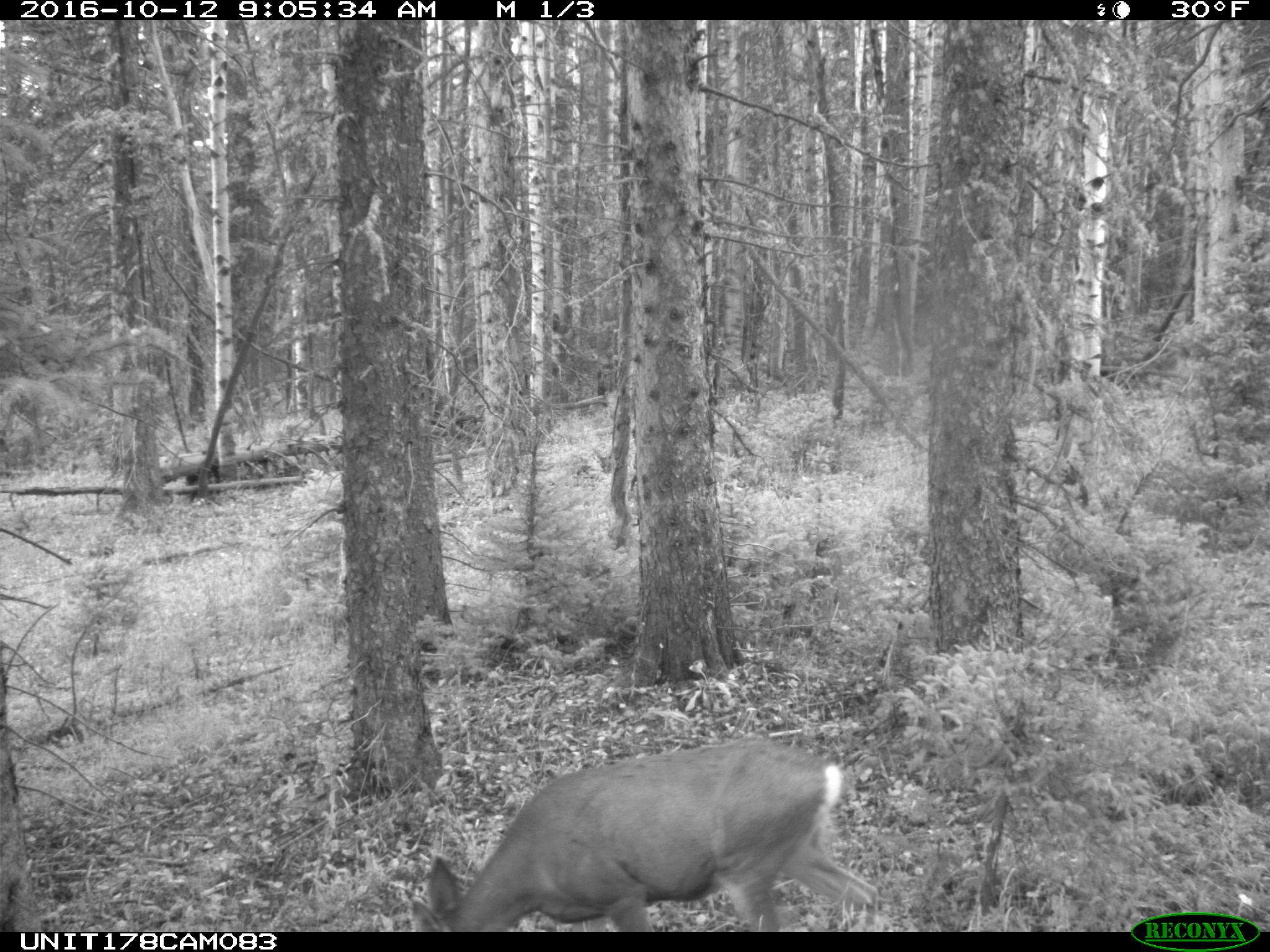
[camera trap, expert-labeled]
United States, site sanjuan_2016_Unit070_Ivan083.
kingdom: Animalia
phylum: Chordata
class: Mammalia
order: Artiodactyla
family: Cervidae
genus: Odocoileus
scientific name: Odocoileus hemionus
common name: mule deer